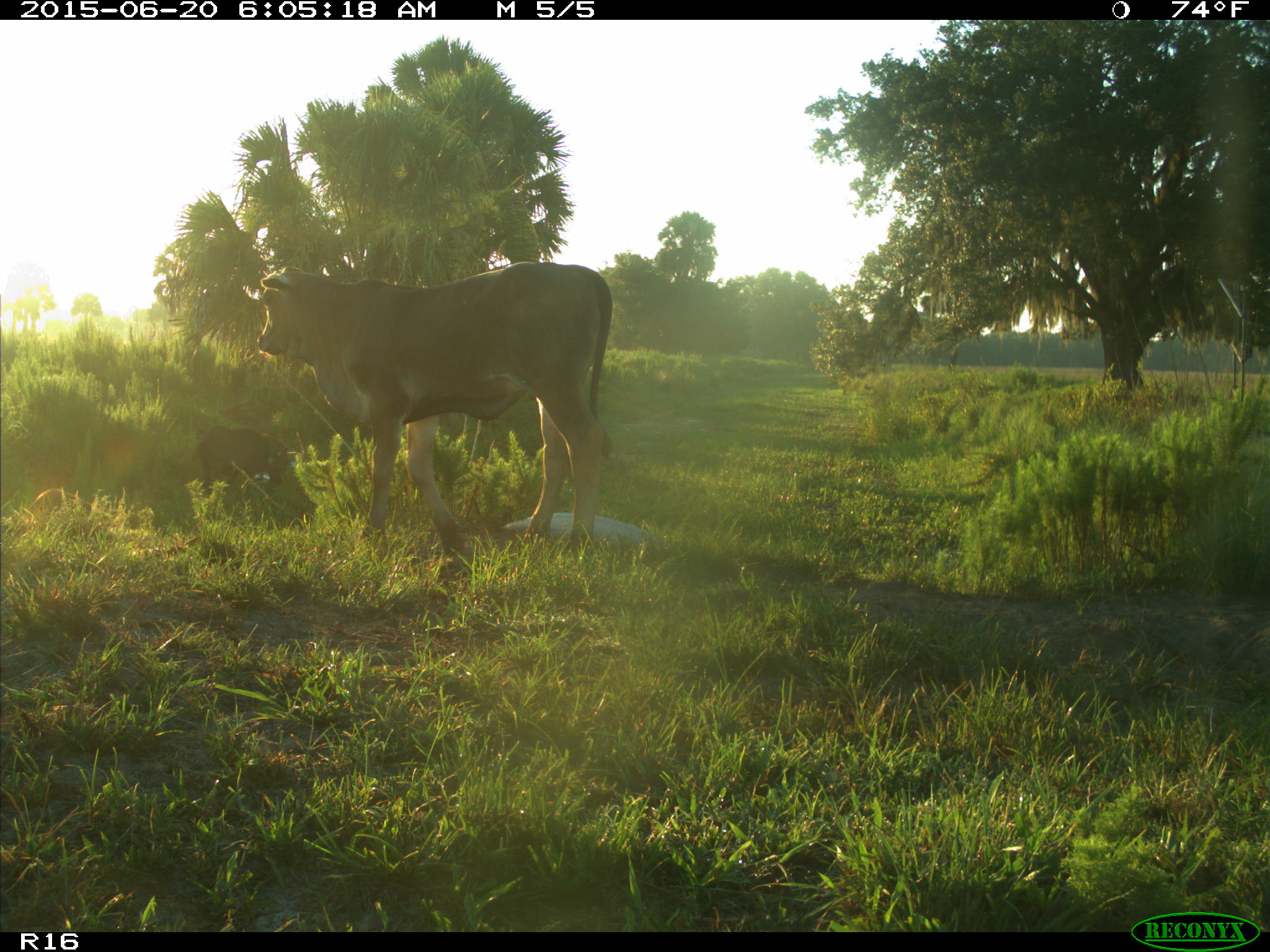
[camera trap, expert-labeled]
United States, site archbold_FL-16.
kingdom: Animalia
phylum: Chordata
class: Mammalia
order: Artiodactyla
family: Suidae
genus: Sus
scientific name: Sus scrofa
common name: wild boar